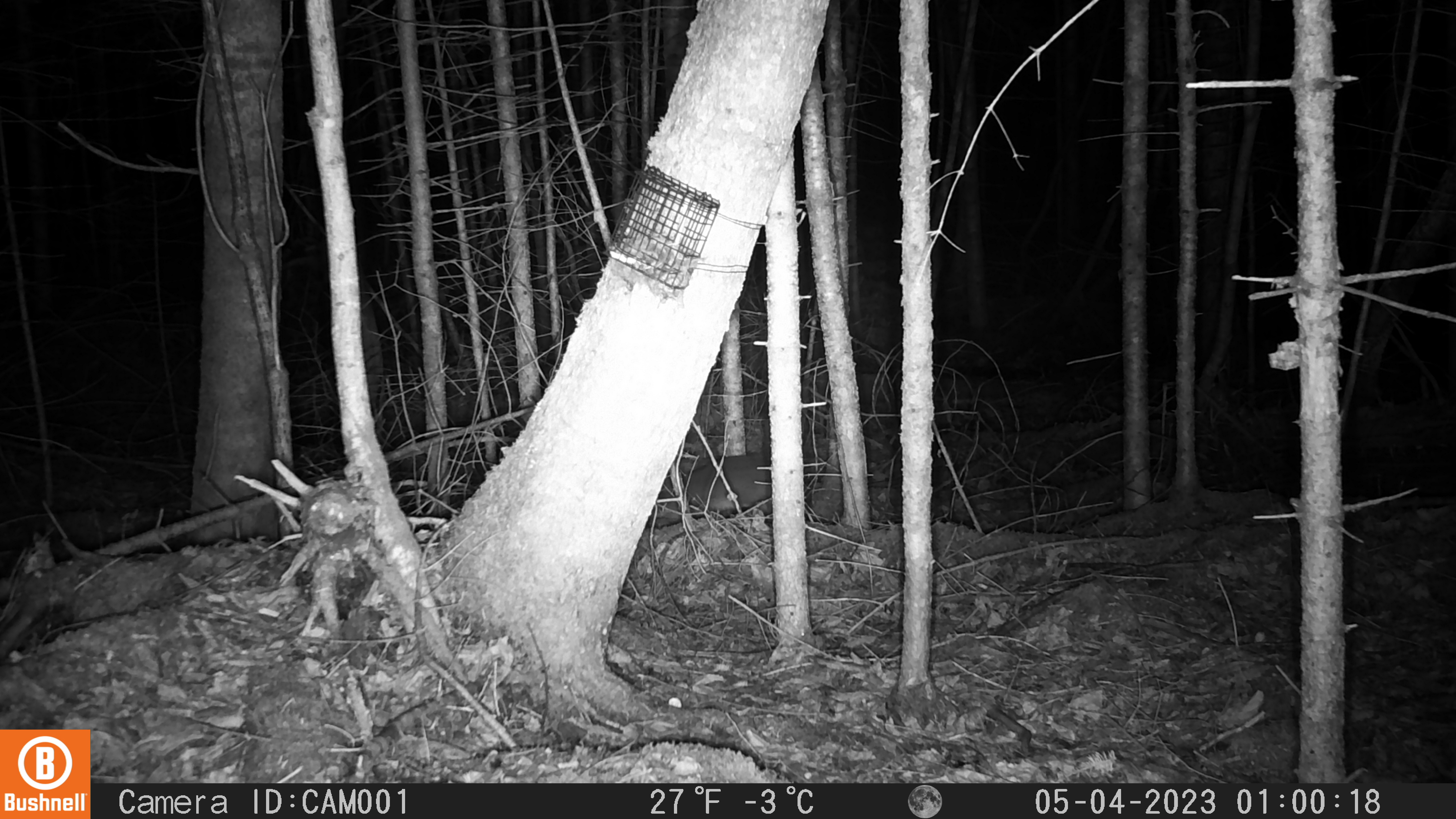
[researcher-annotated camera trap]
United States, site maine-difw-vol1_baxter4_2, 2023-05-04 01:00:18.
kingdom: Animalia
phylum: Chordata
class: Mammalia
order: Lagomorpha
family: Leporidae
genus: Lepus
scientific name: Lepus americanus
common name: snowshoe hare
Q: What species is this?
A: Snowshoe hare (Lepus americanus).